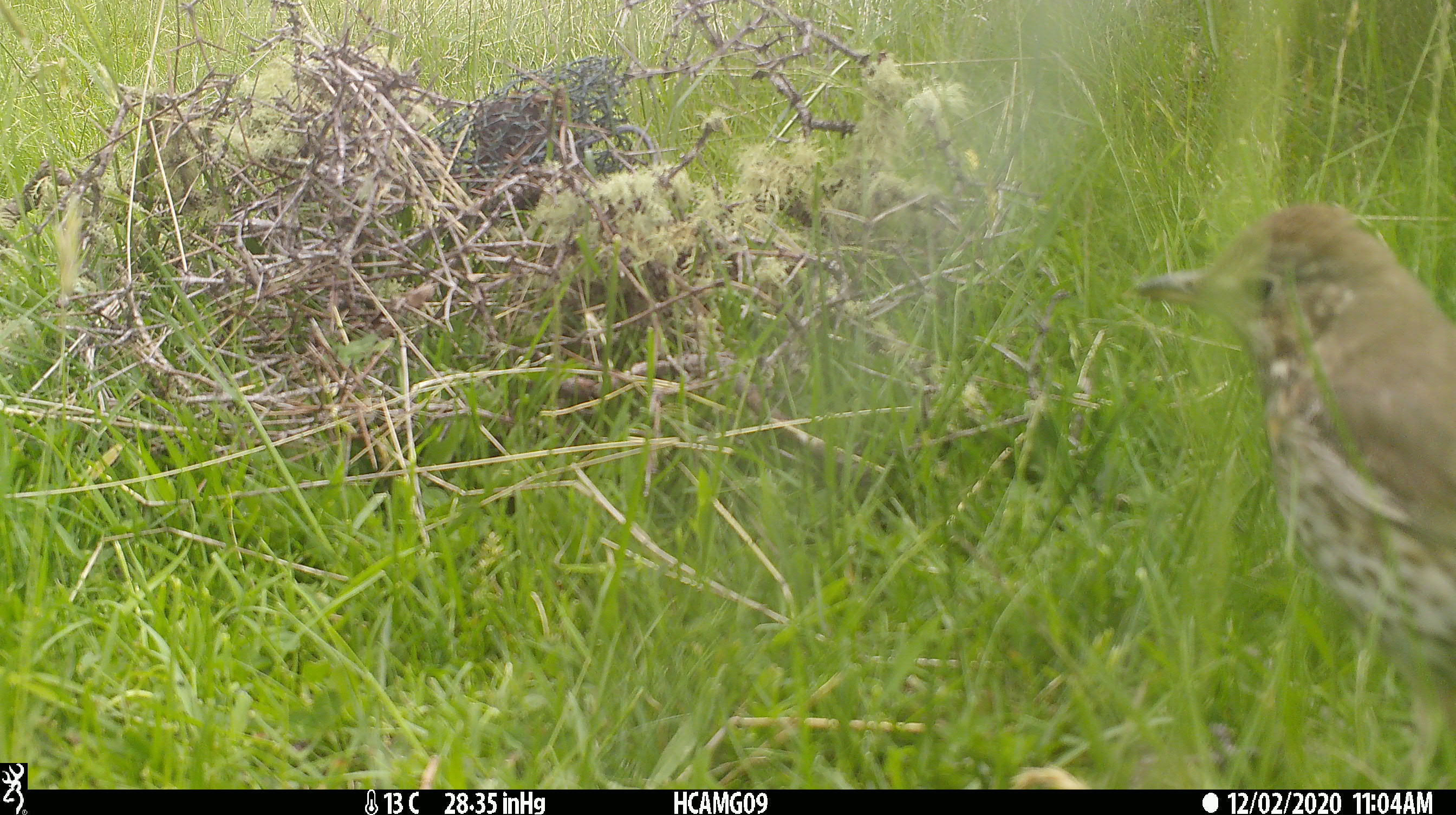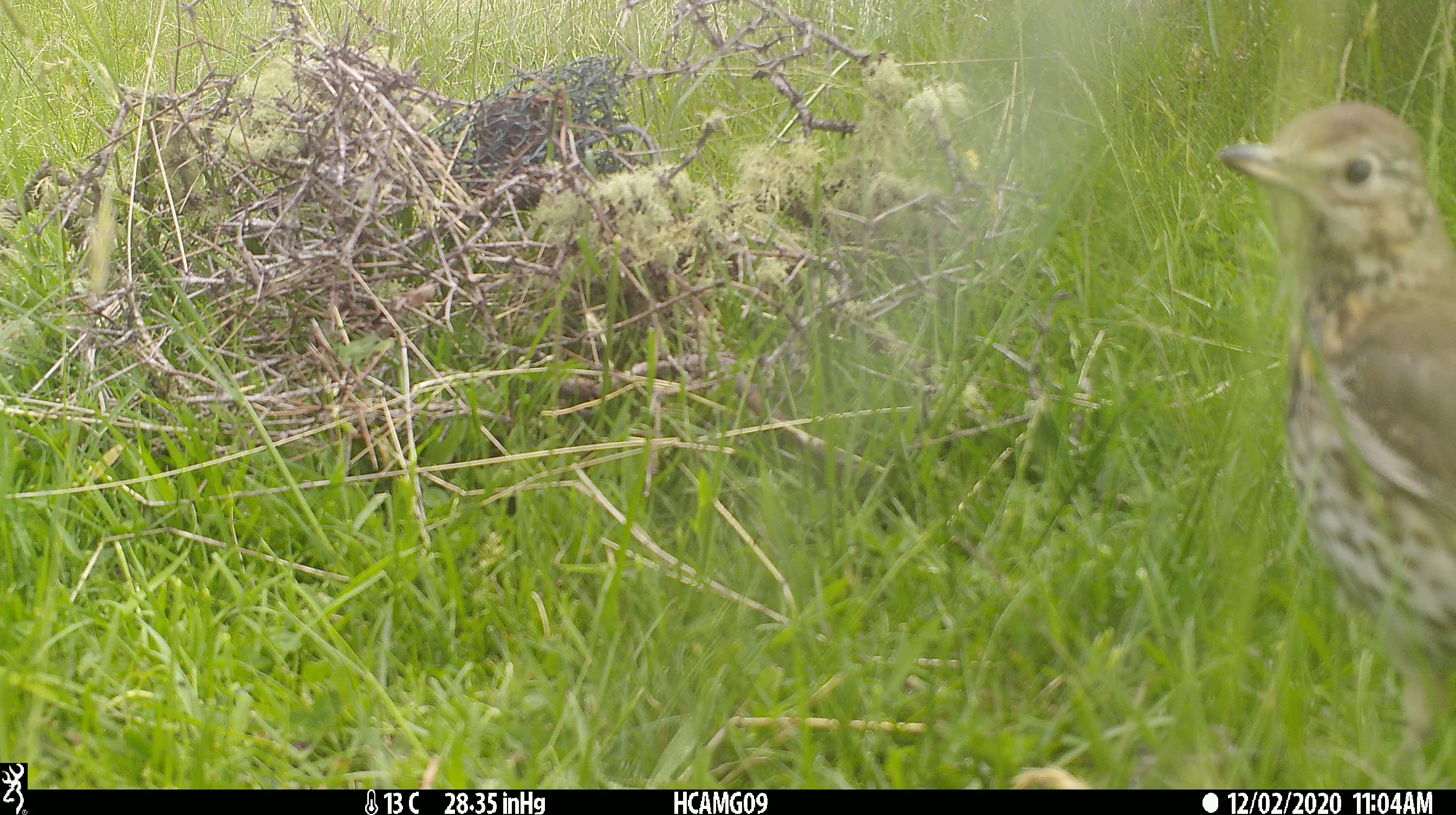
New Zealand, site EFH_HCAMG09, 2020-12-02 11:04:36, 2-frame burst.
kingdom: Animalia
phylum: Chordata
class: Aves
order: Passeriformes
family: Turdidae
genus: Turdus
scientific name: Turdus philomelos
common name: song thrush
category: thrush